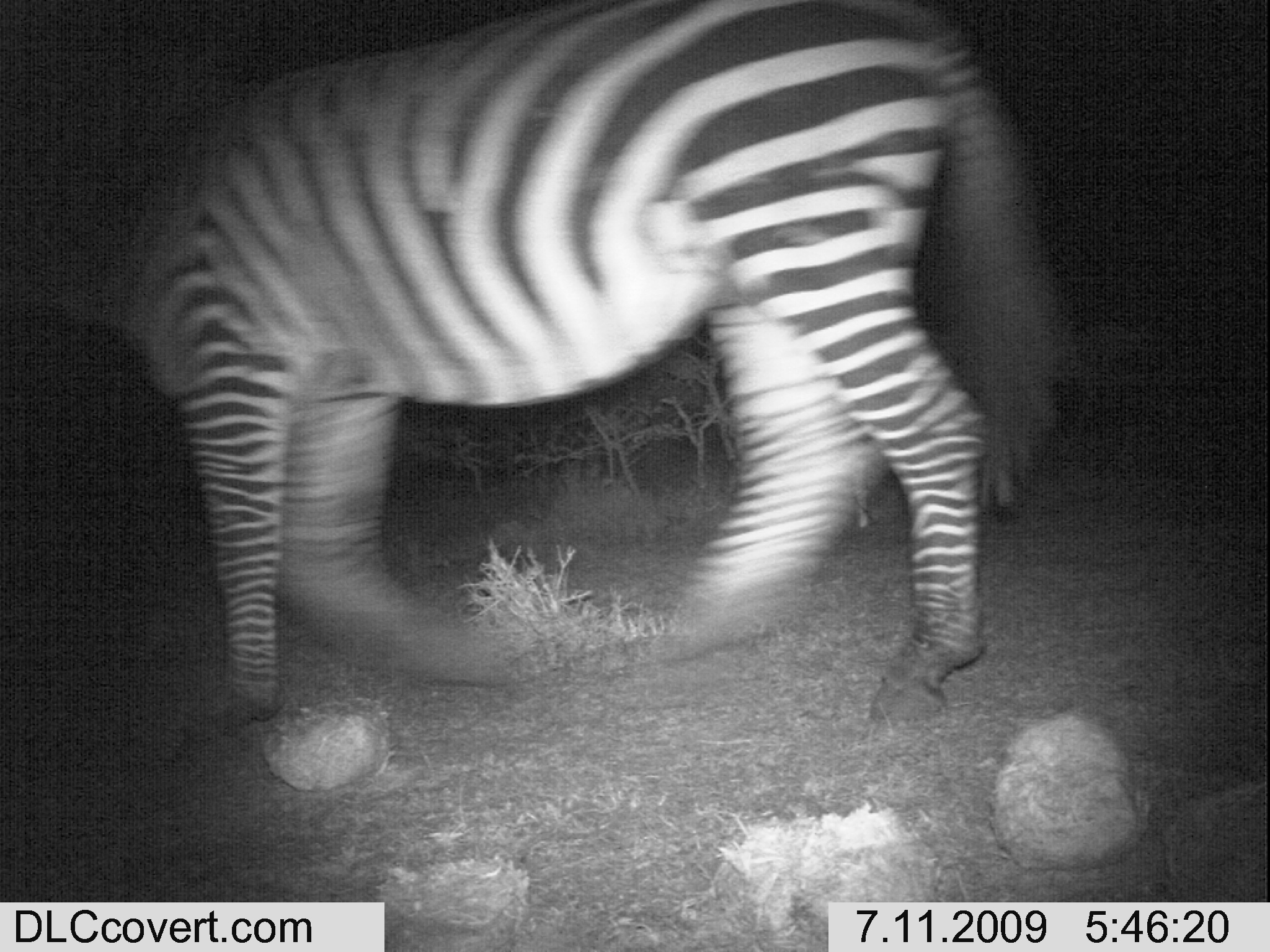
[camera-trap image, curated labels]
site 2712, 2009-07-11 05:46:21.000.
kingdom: Animalia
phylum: Chordata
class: Mammalia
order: Perissodactyla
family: Equidae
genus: Equus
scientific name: Equus quagga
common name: plains zebra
Equus quagga (plains zebra), count 1.